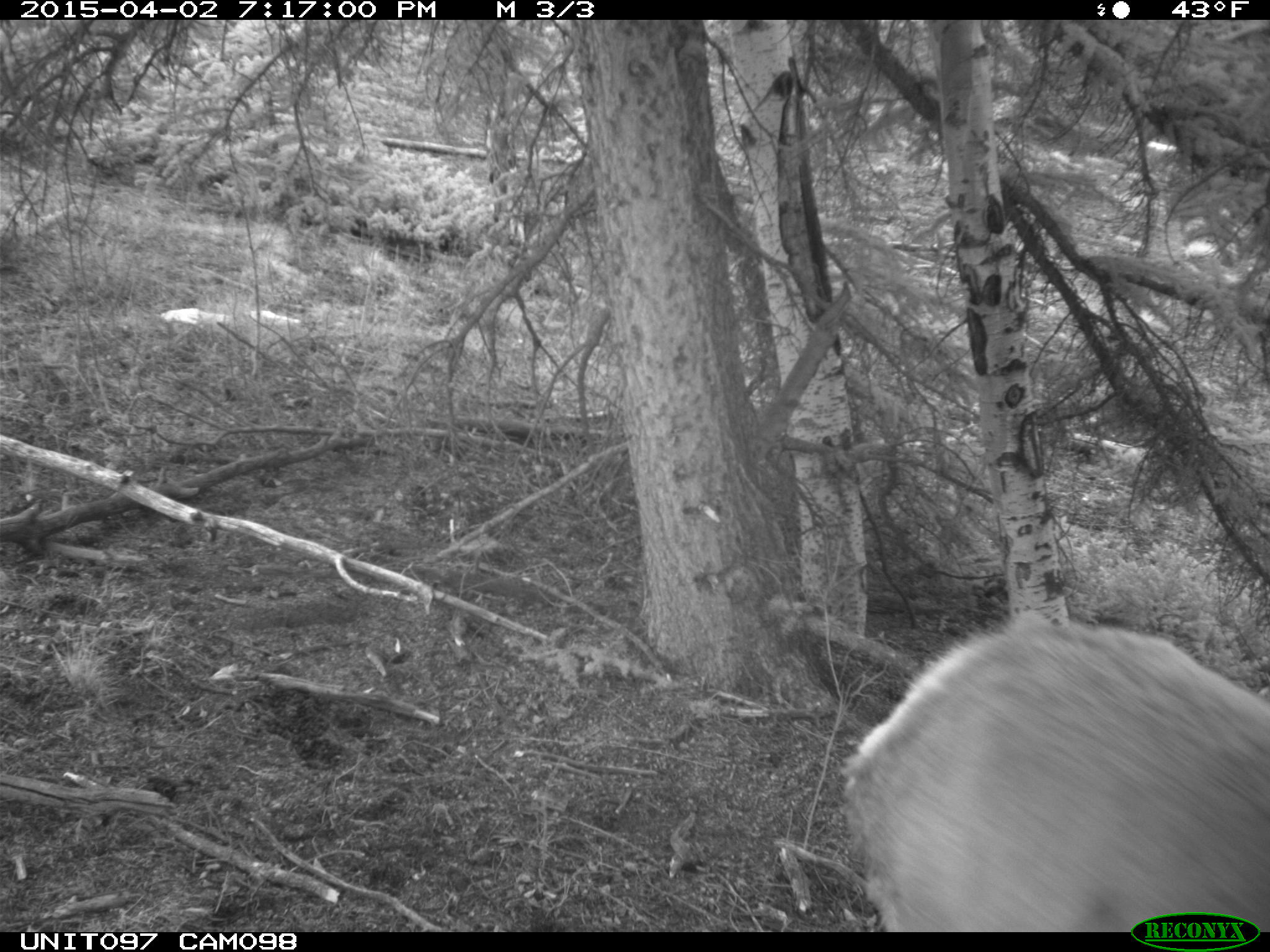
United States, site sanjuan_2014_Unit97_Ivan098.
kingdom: Animalia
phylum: Chordata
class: Mammalia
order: Artiodactyla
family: Cervidae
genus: Cervus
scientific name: Cervus elaphus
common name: red deer